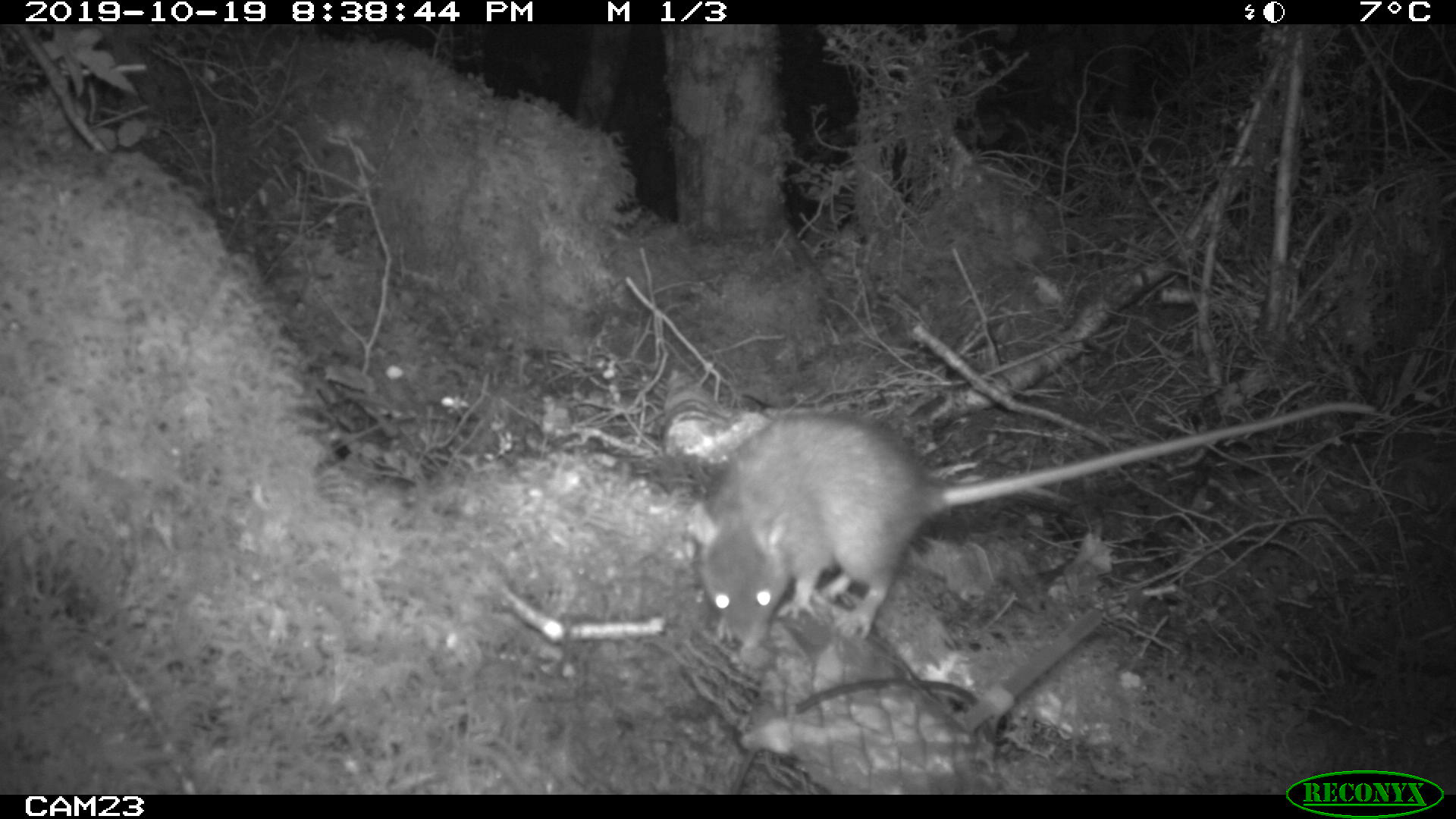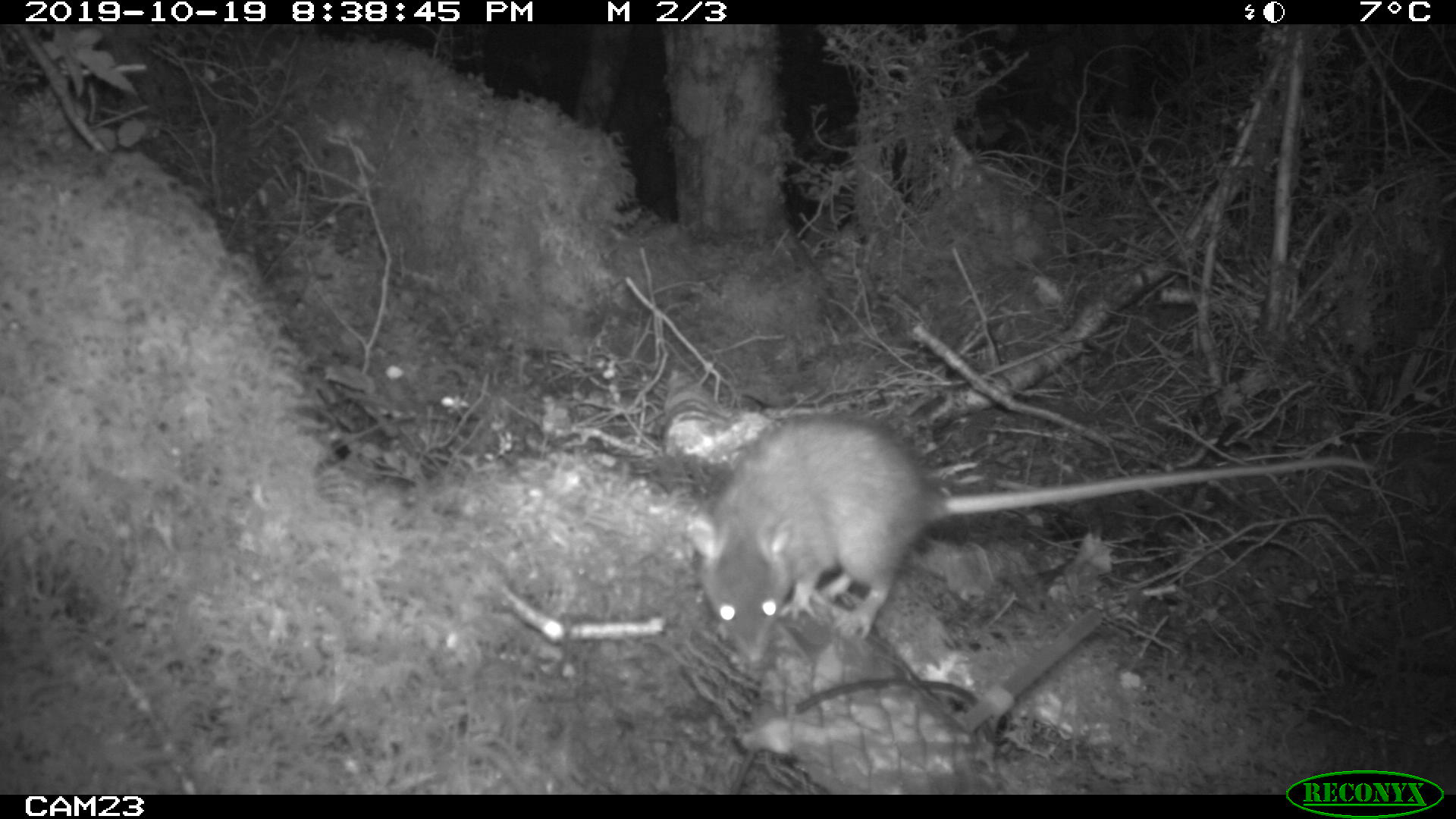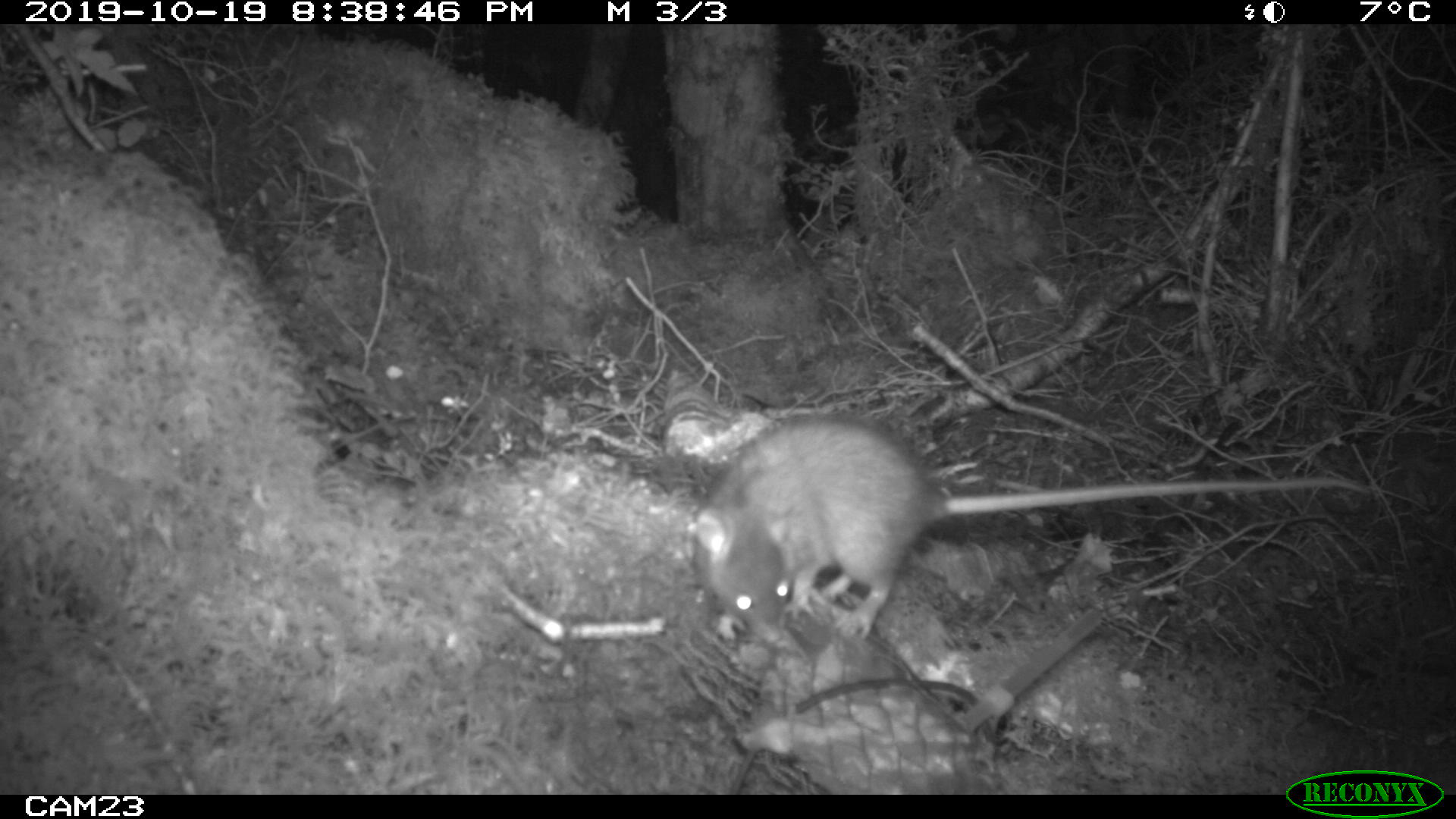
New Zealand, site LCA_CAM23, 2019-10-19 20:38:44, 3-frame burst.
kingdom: Animalia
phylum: Chordata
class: Mammalia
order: Rodentia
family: Muridae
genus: Rattus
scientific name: Rattus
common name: rat